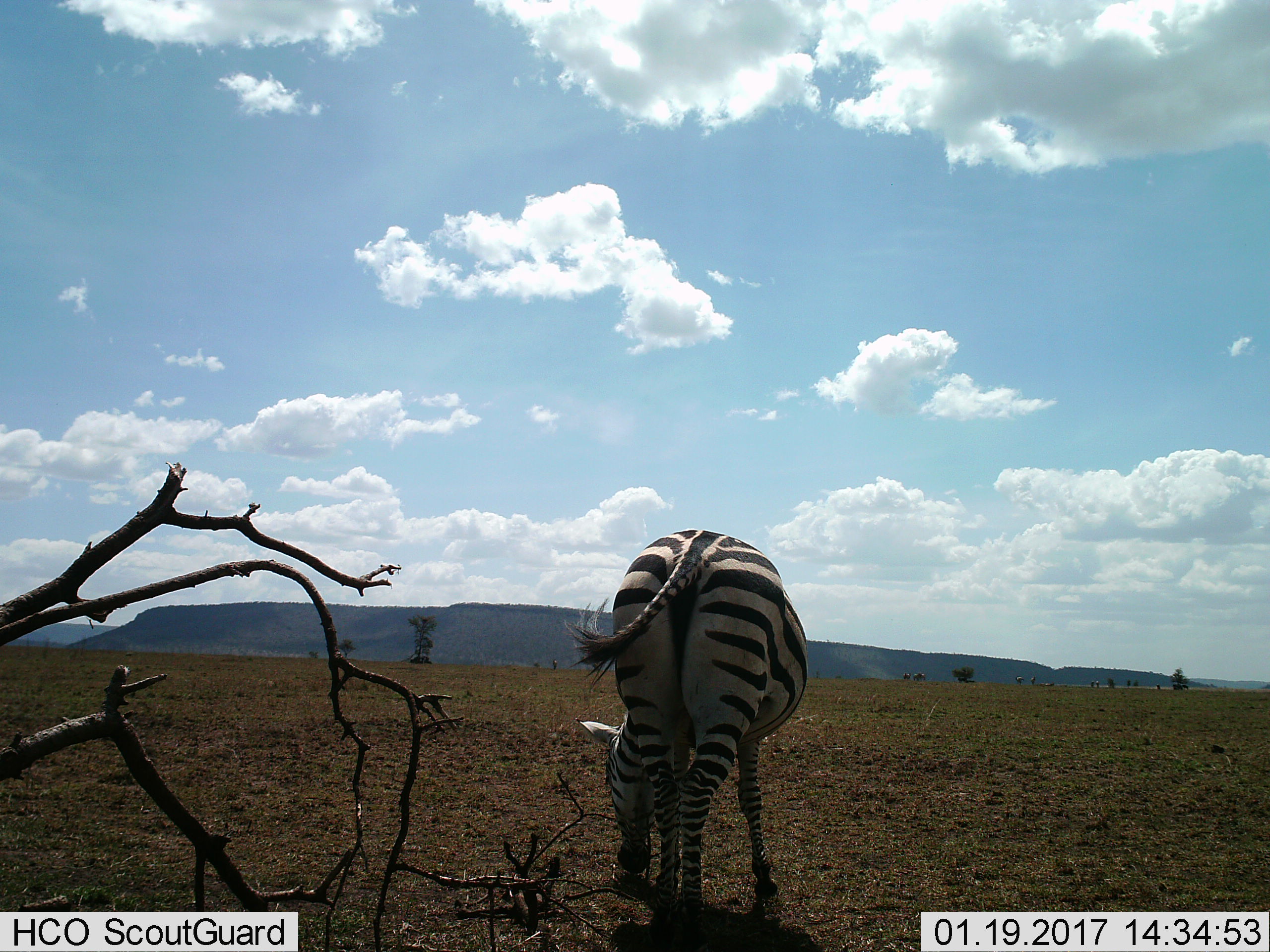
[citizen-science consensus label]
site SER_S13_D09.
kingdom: Animalia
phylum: Chordata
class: Mammalia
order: Perissodactyla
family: Equidae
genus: Equus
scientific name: Equus quagga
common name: plains zebra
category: zebraplains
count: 1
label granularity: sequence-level